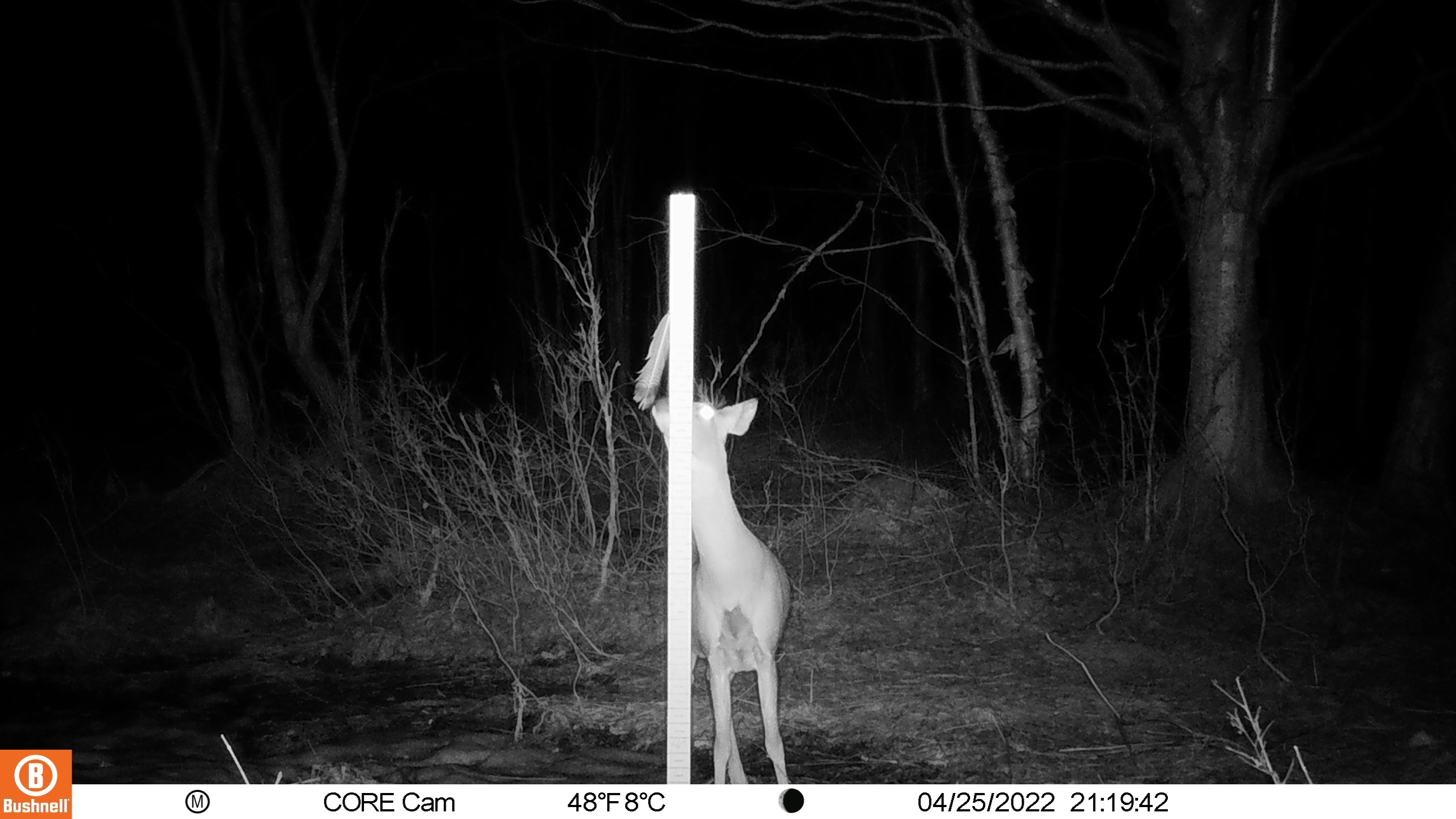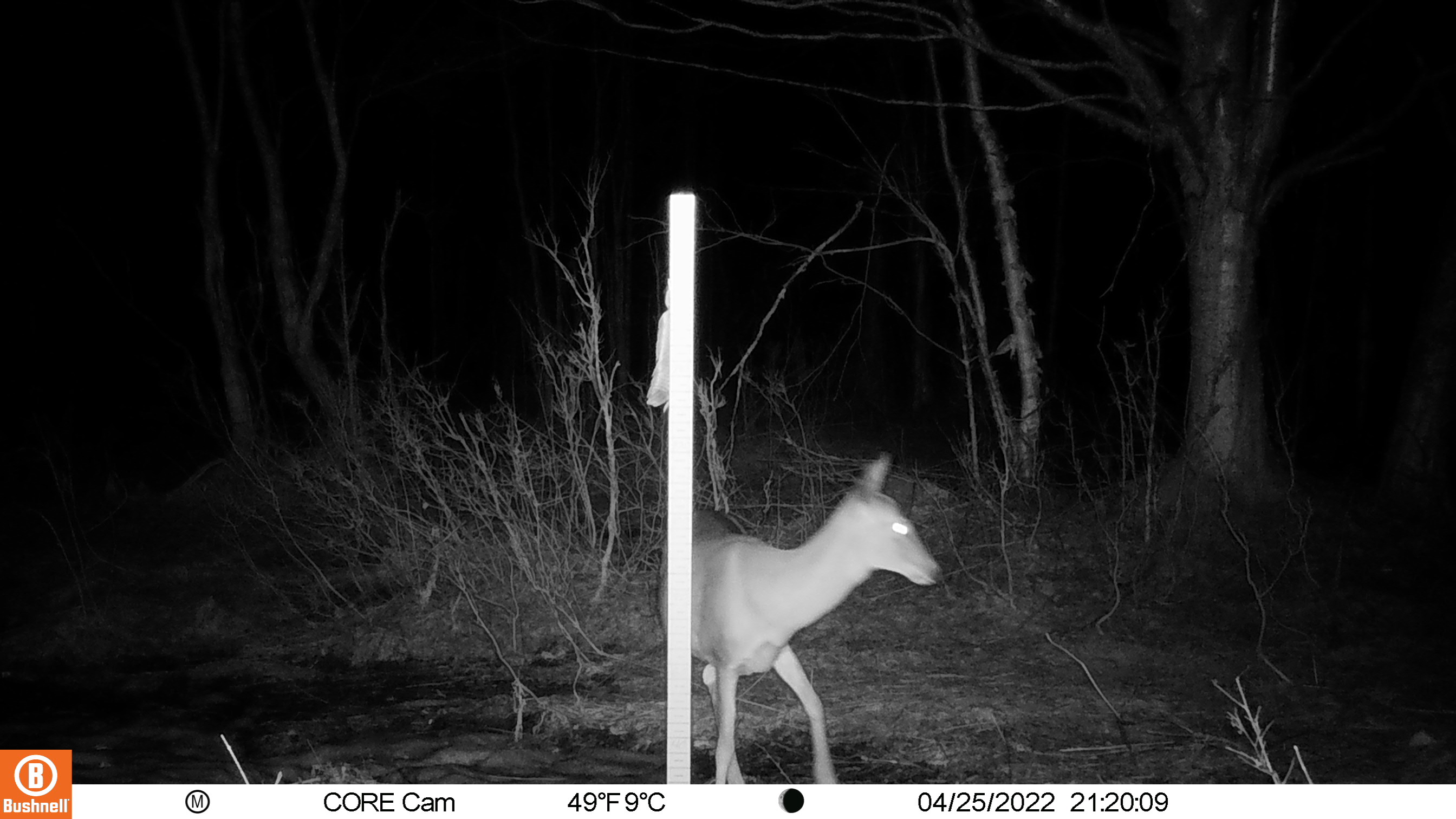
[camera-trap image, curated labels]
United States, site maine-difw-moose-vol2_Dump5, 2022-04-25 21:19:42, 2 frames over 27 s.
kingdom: Animalia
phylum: Chordata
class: Mammalia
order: Artiodactyla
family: Cervidae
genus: Odocoileus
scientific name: Odocoileus virginianus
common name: white-tailed deer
White-tailed deer (Odocoileus virginianus).